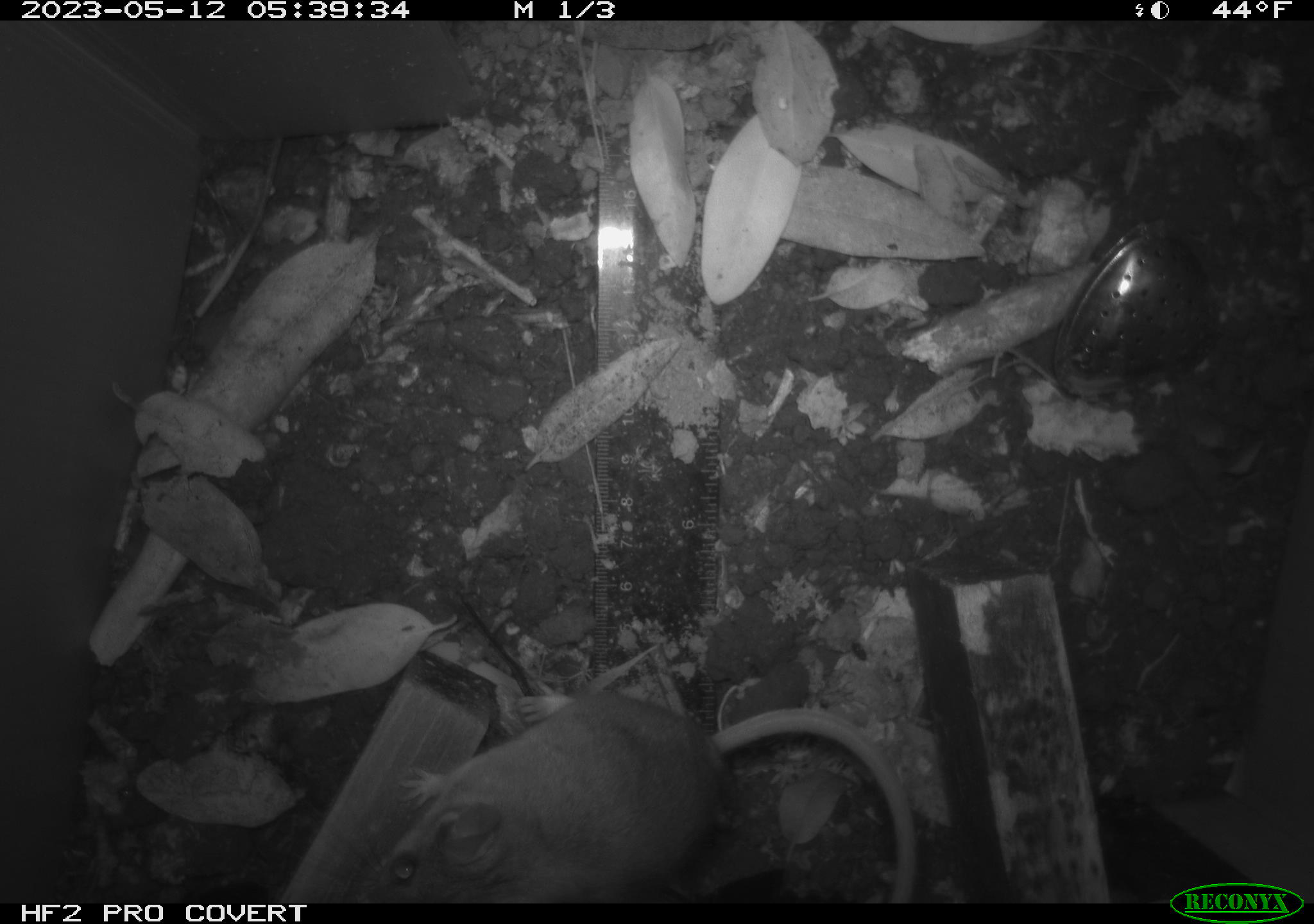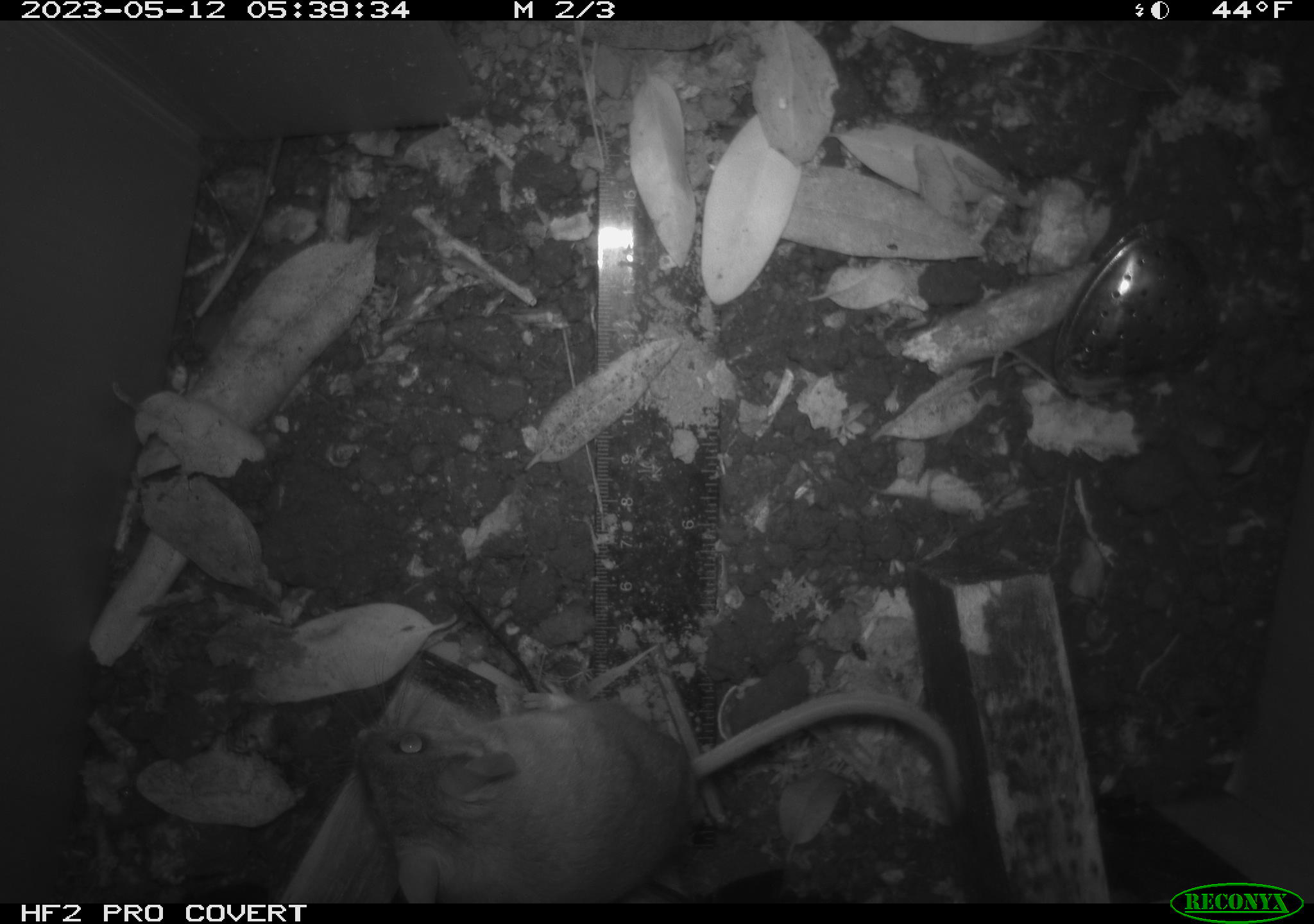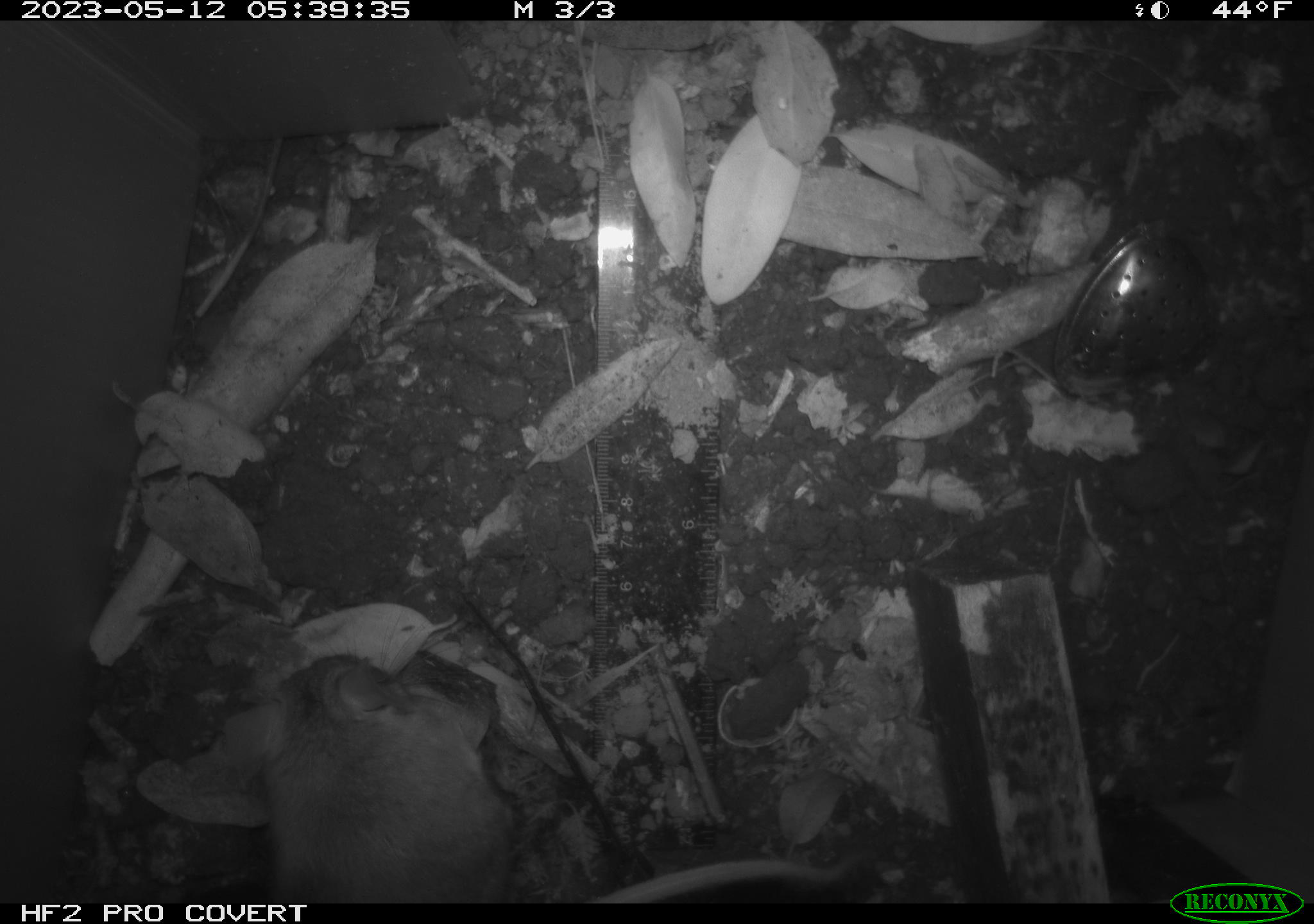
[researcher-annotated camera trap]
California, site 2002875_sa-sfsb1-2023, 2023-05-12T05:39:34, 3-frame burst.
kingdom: Animalia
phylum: Chordata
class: Mammalia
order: Rodentia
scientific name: Rodentia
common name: mouse species